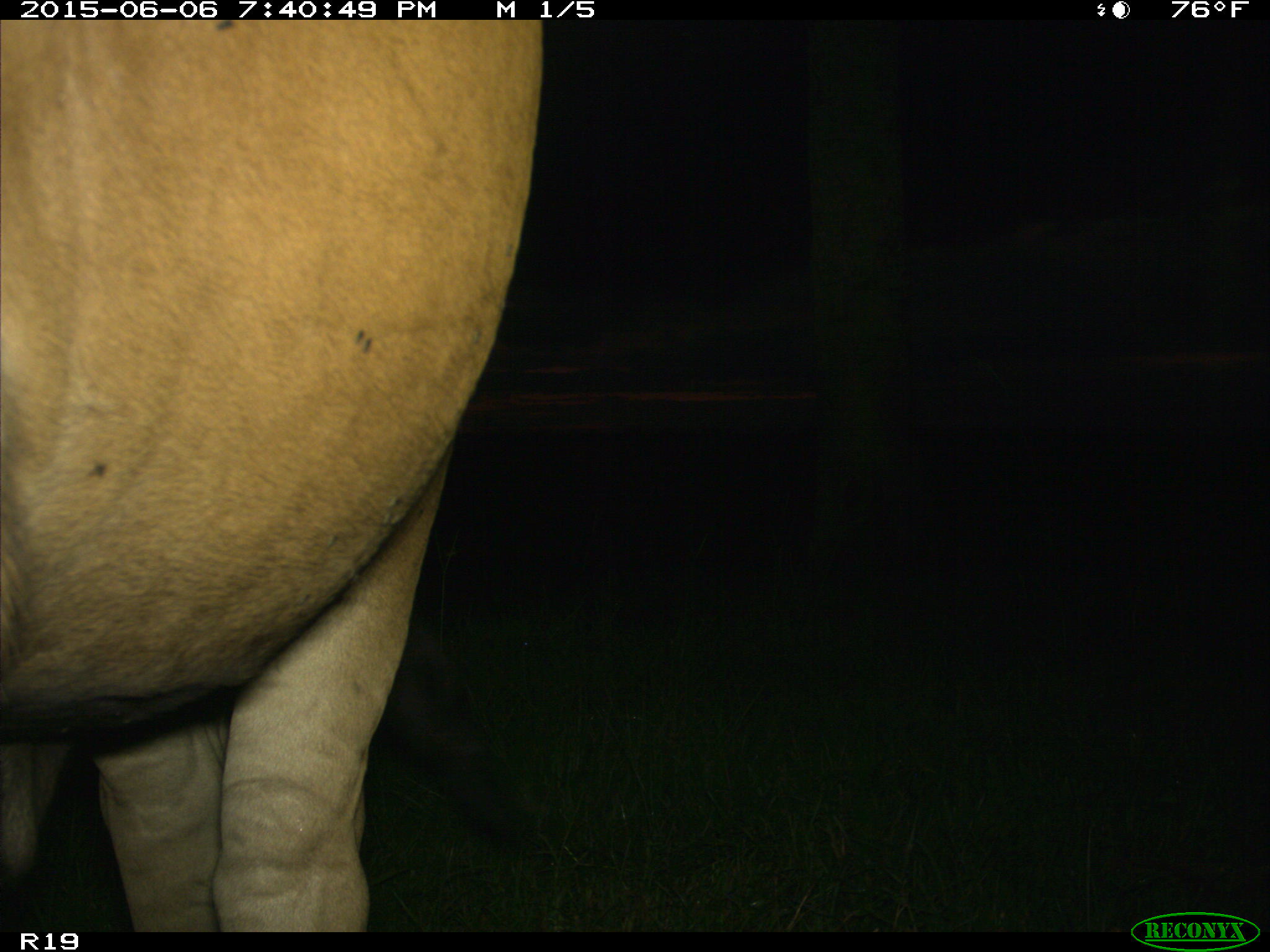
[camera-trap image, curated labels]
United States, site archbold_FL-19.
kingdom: Animalia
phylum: Chordata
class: Mammalia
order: Artiodactyla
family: Bovidae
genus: Bos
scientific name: Bos taurus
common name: domestic cow